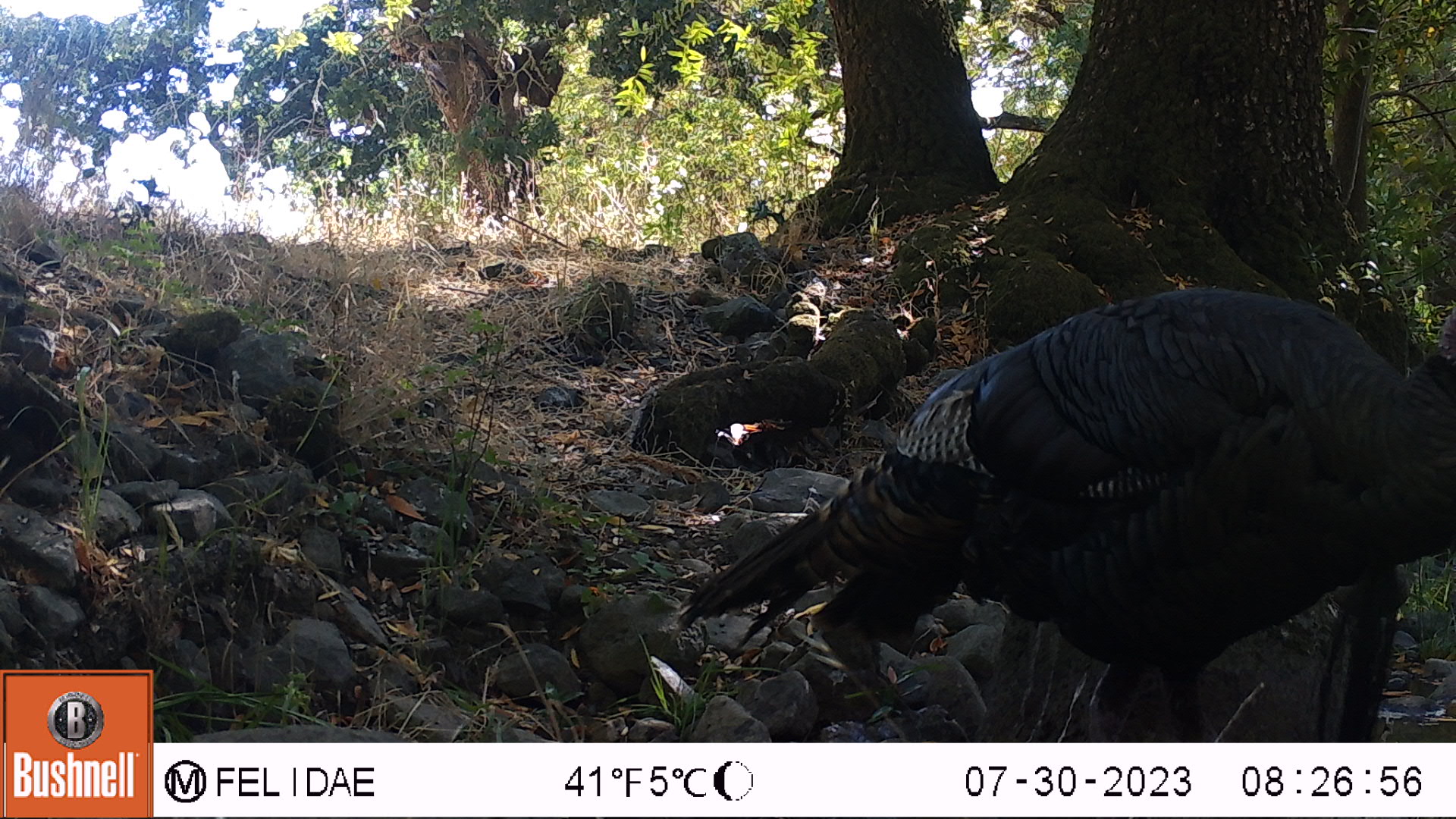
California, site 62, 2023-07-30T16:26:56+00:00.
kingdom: Animalia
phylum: Chordata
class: Aves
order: Galliformes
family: Phasianidae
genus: Meleagris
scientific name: Meleagris gallopavo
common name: turkey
Turkey (Meleagris gallopavo).